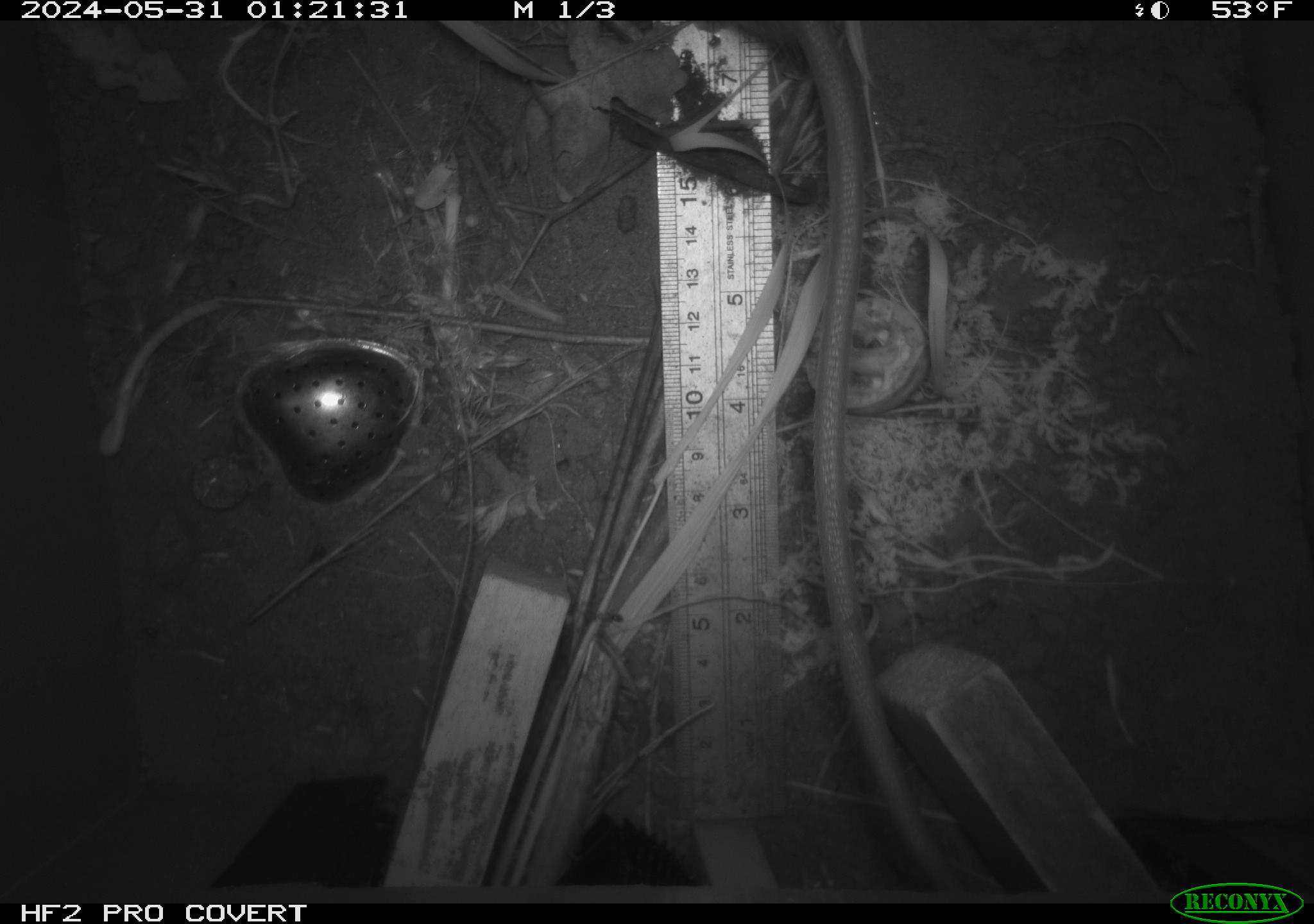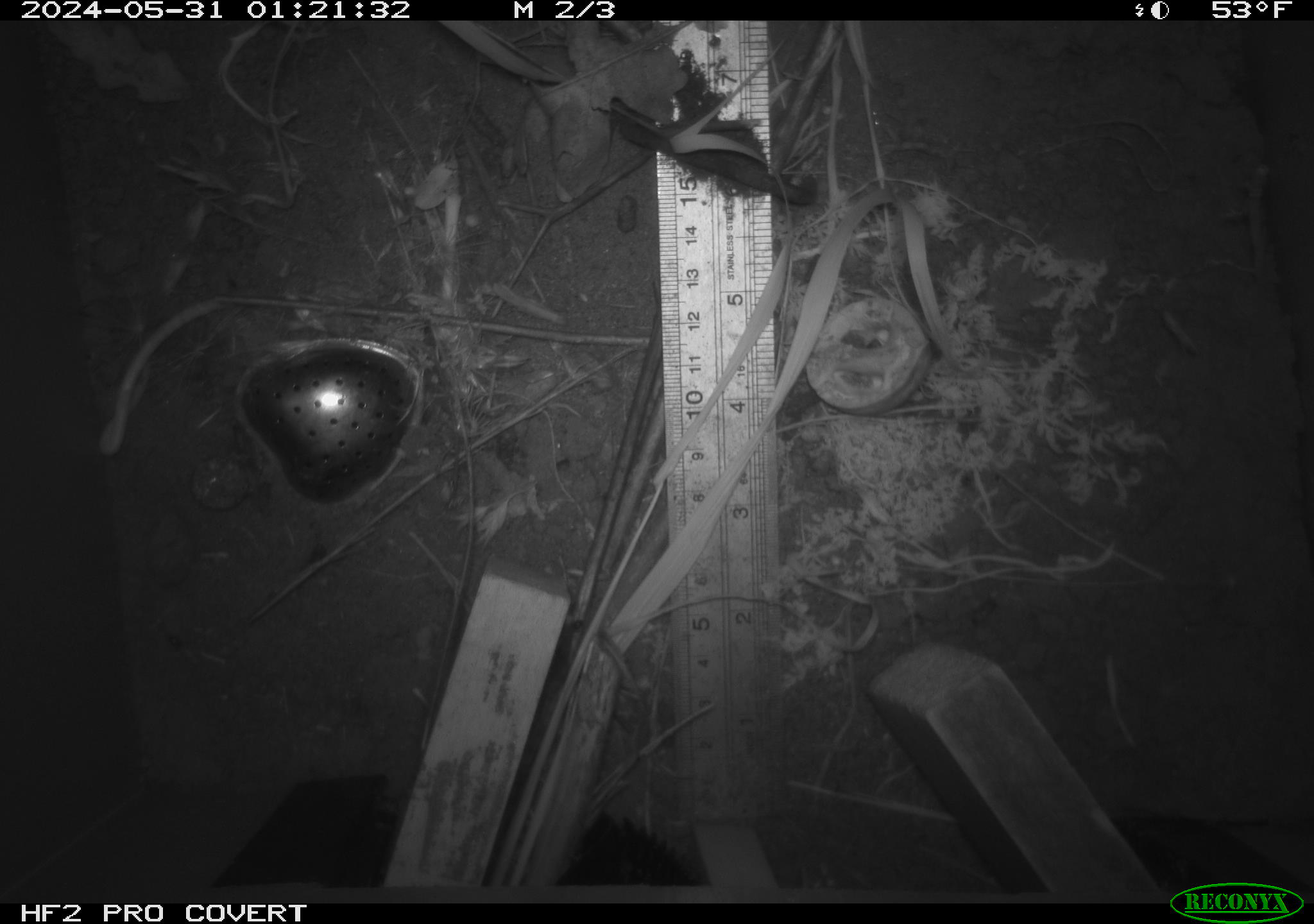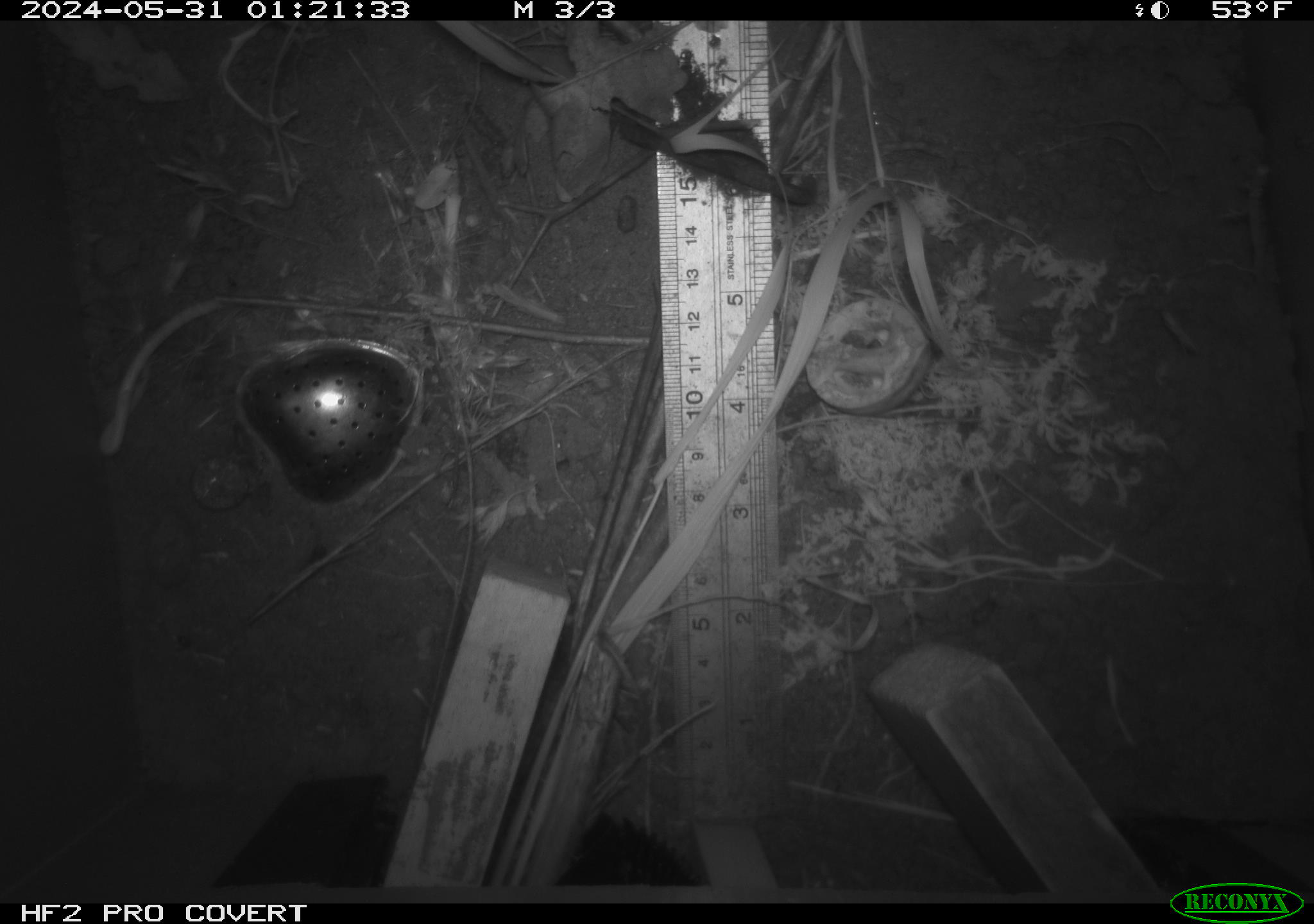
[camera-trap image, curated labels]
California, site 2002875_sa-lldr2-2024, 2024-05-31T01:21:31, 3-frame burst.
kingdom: Animalia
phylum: Chordata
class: Mammalia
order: Rodentia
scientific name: Rodentia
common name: rodent